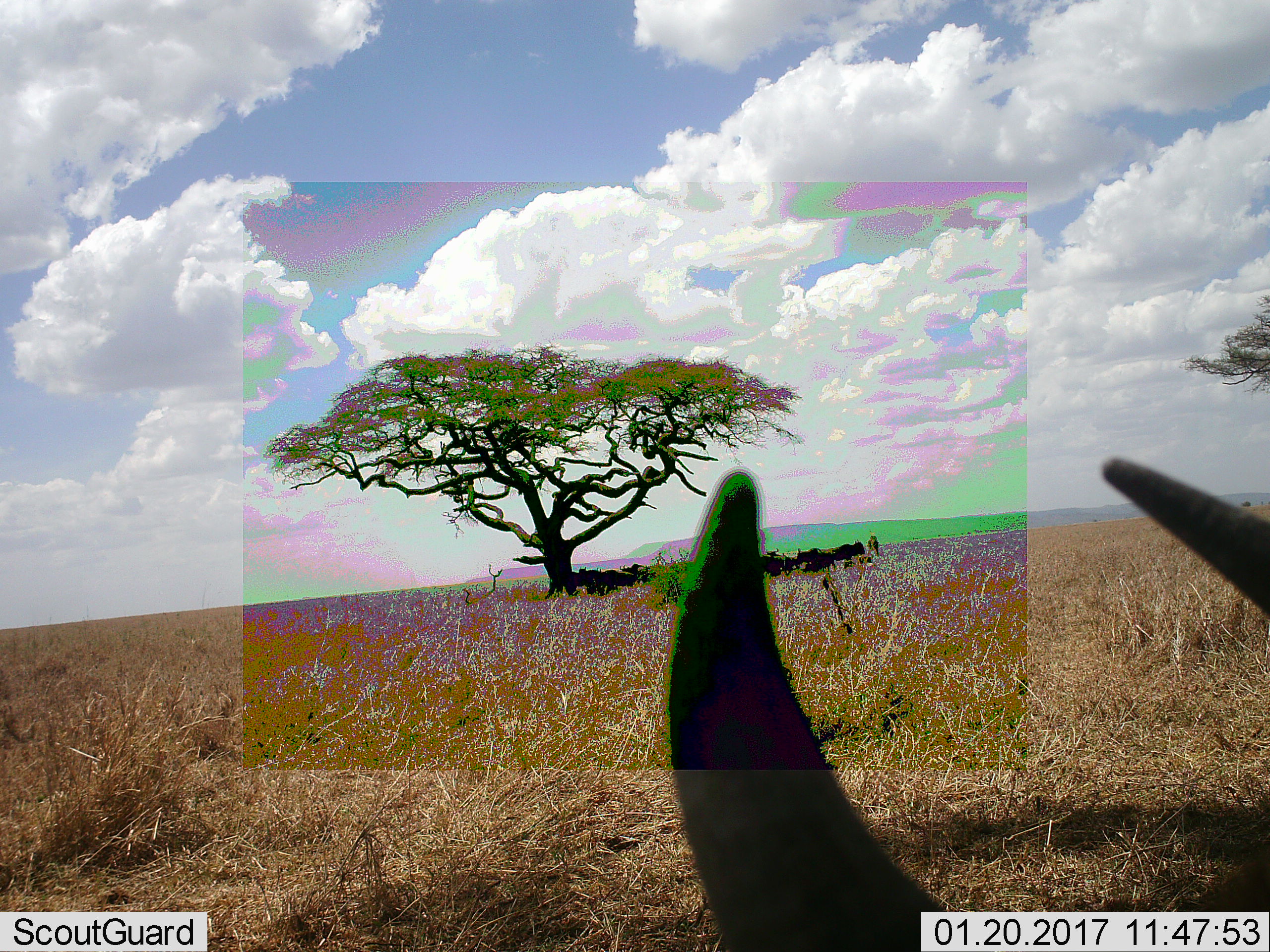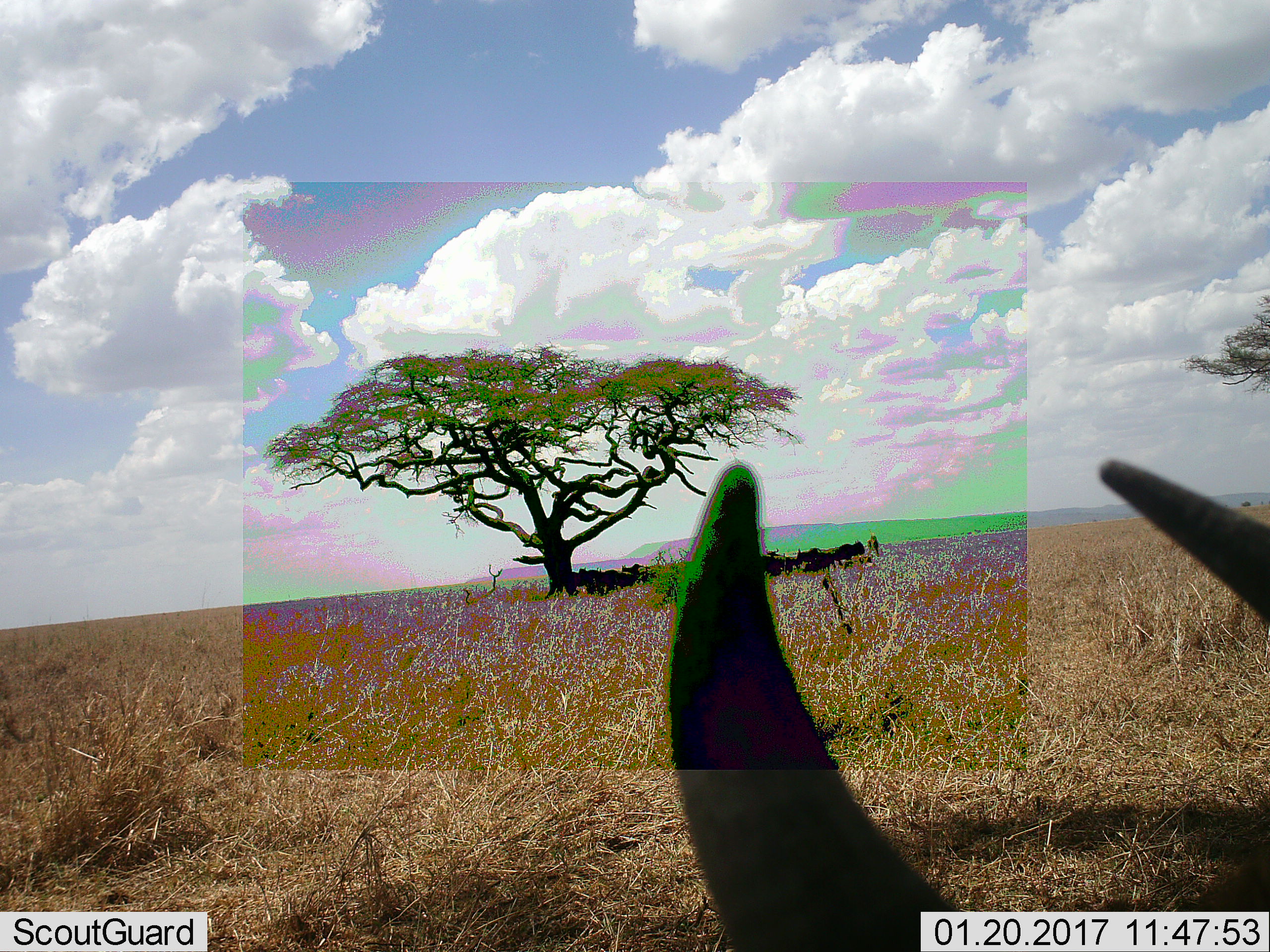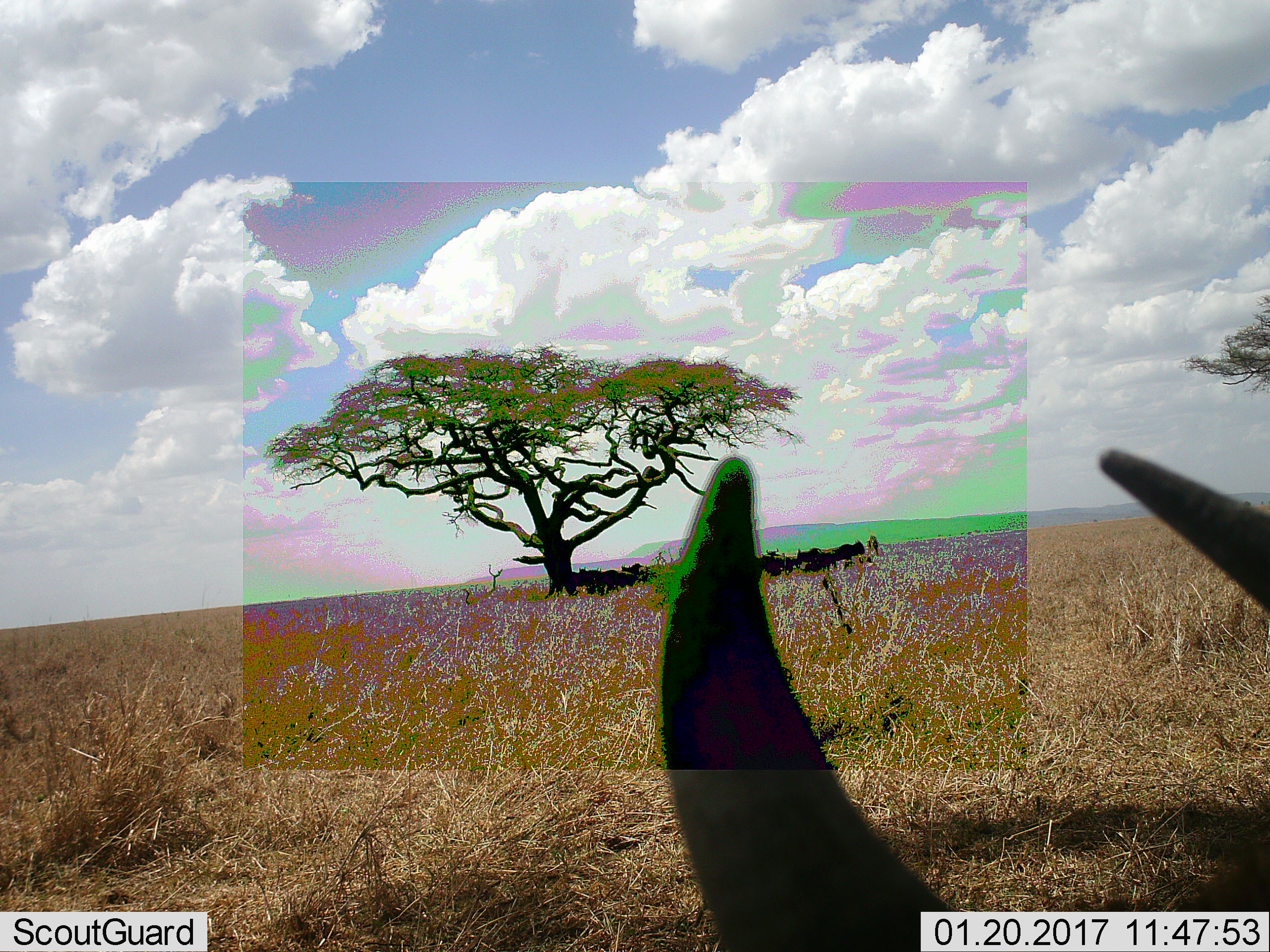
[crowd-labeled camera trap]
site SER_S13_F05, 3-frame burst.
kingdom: Animalia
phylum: Chordata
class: Mammalia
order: Artiodactyla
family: Bovidae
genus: Connochaetes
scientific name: Connochaetes taurinus taurinus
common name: blue wildebeest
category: wildebeestblue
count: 2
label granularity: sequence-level